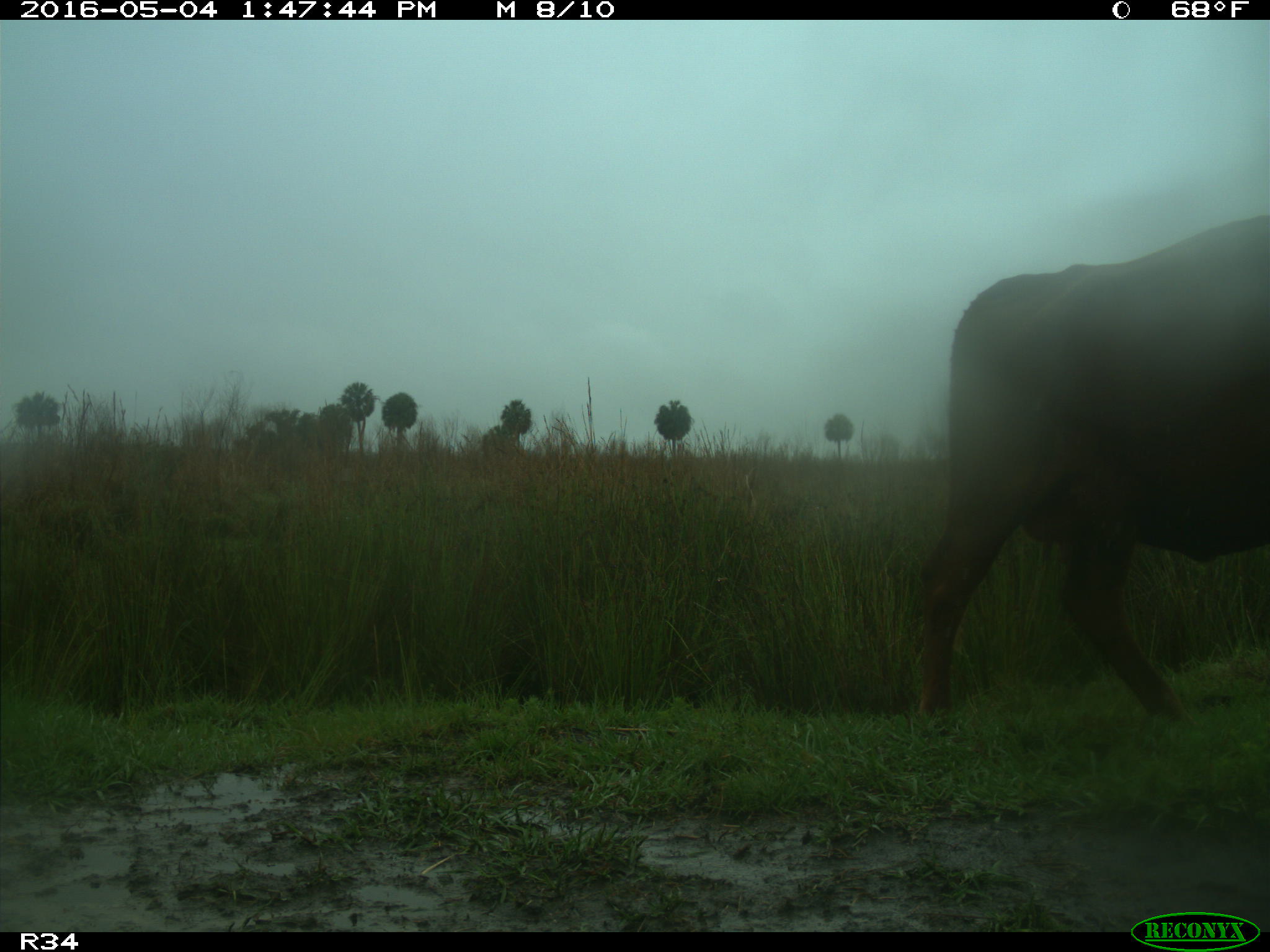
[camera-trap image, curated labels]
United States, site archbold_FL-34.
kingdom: Animalia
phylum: Chordata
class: Mammalia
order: Artiodactyla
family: Bovidae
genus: Bos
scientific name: Bos taurus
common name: domestic cow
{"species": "Bos taurus (domestic cow)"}